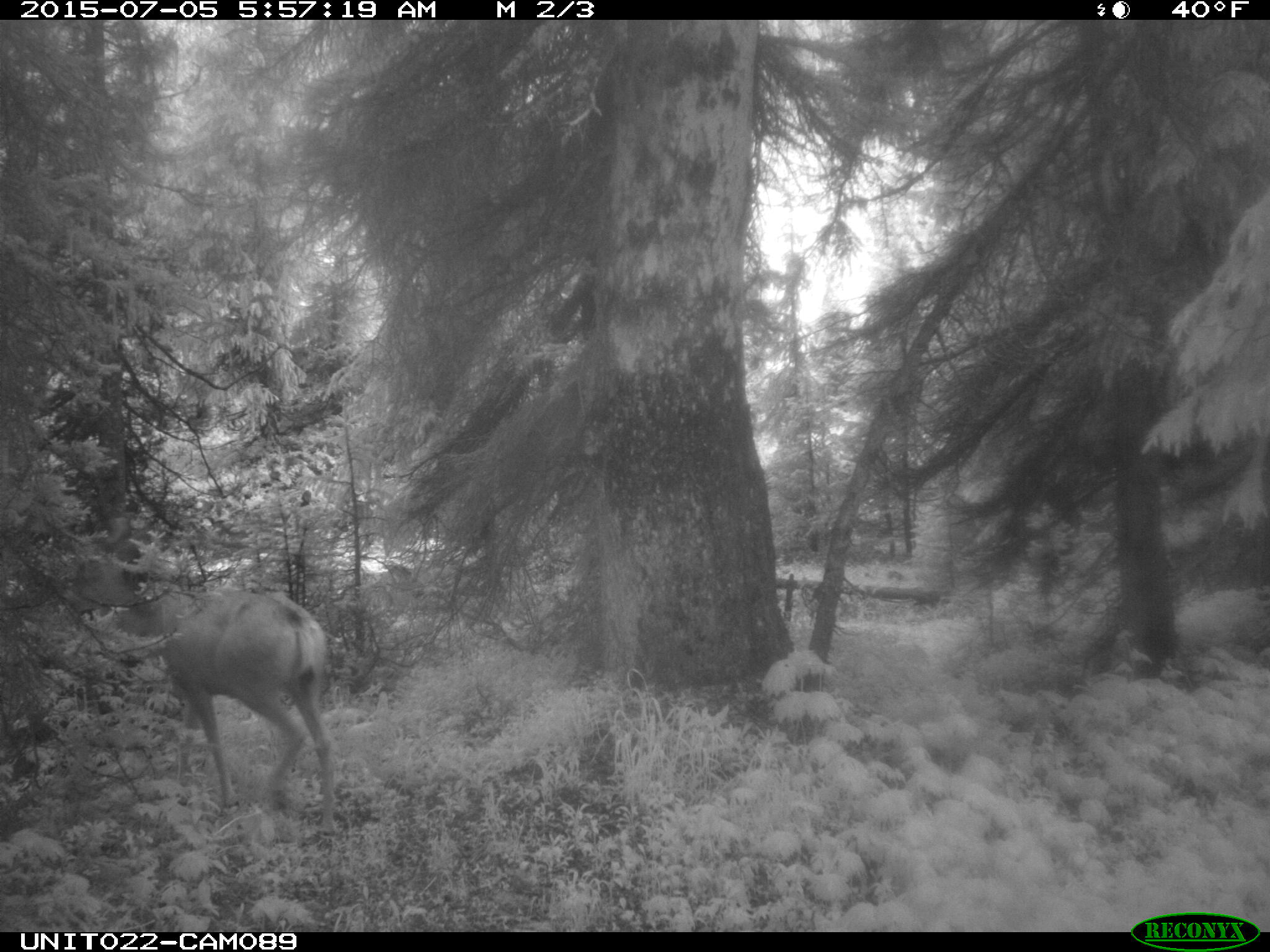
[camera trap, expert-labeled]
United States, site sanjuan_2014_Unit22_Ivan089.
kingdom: Animalia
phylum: Chordata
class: Mammalia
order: Artiodactyla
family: Cervidae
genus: Odocoileus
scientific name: Odocoileus hemionus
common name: mule deer